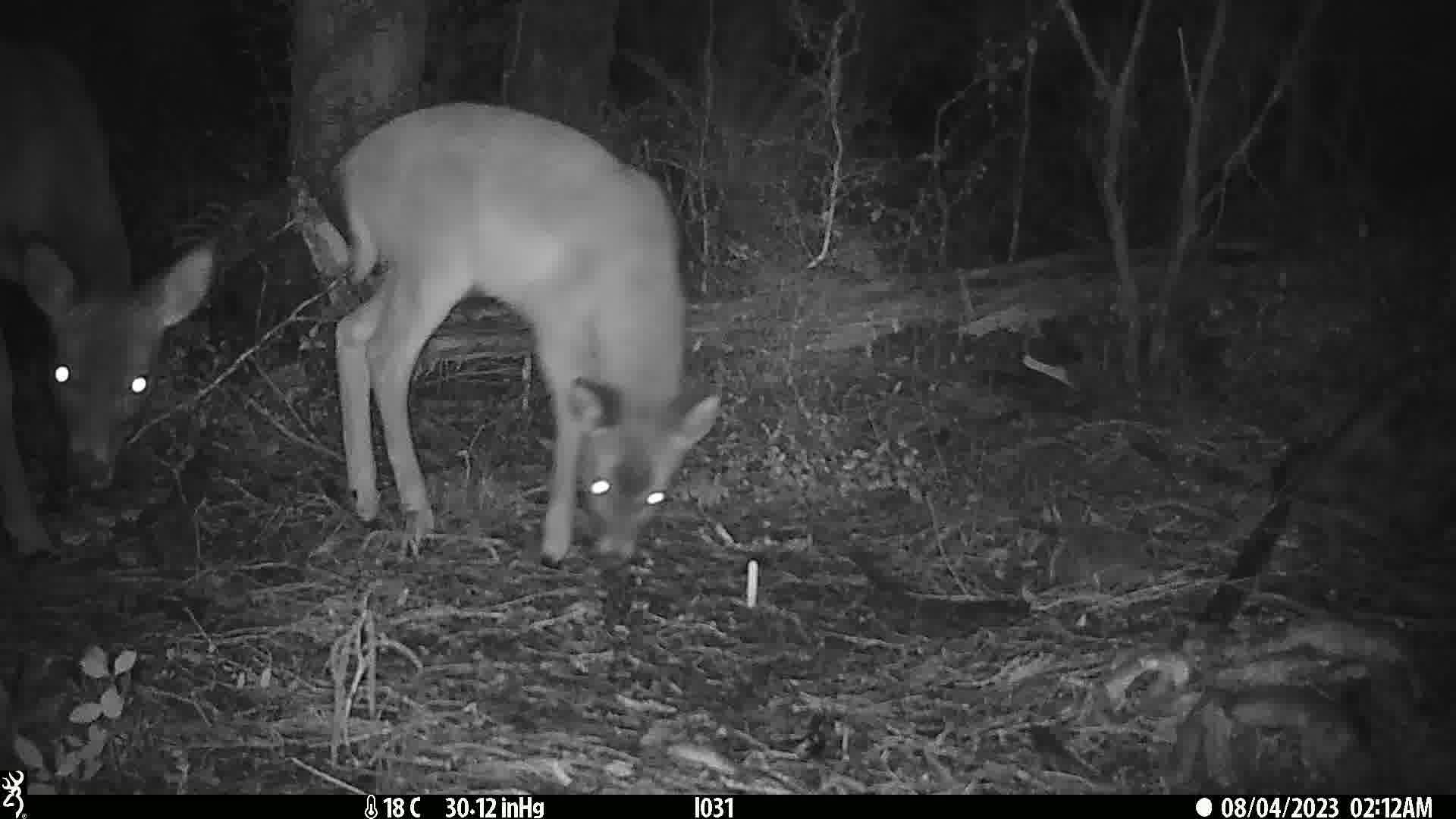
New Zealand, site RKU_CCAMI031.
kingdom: Animalia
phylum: Chordata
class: Mammalia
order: Artiodactyla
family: Cervidae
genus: Odocoileus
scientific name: Odocoileus virginianus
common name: white-tailed deer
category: white tailed deer